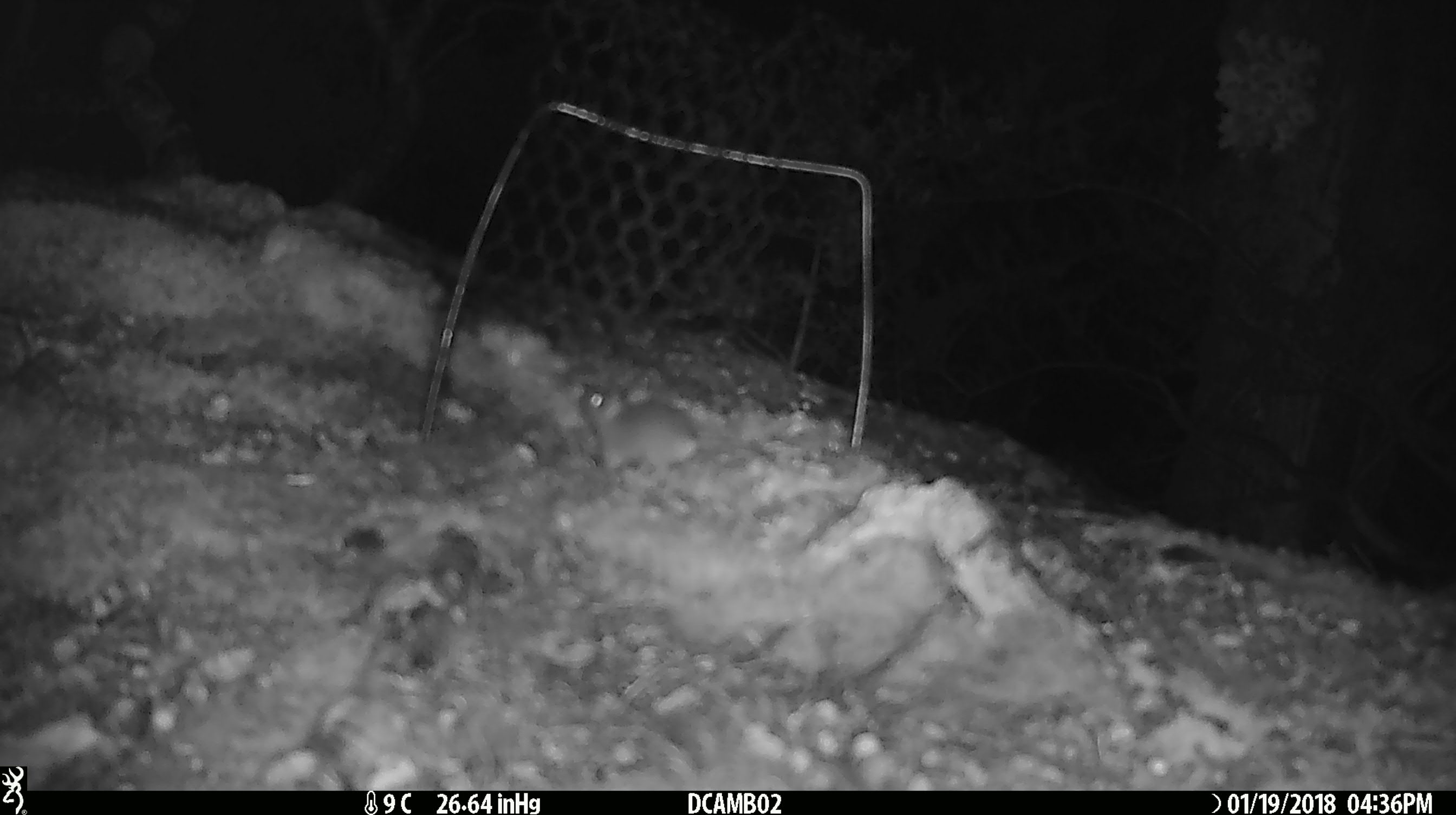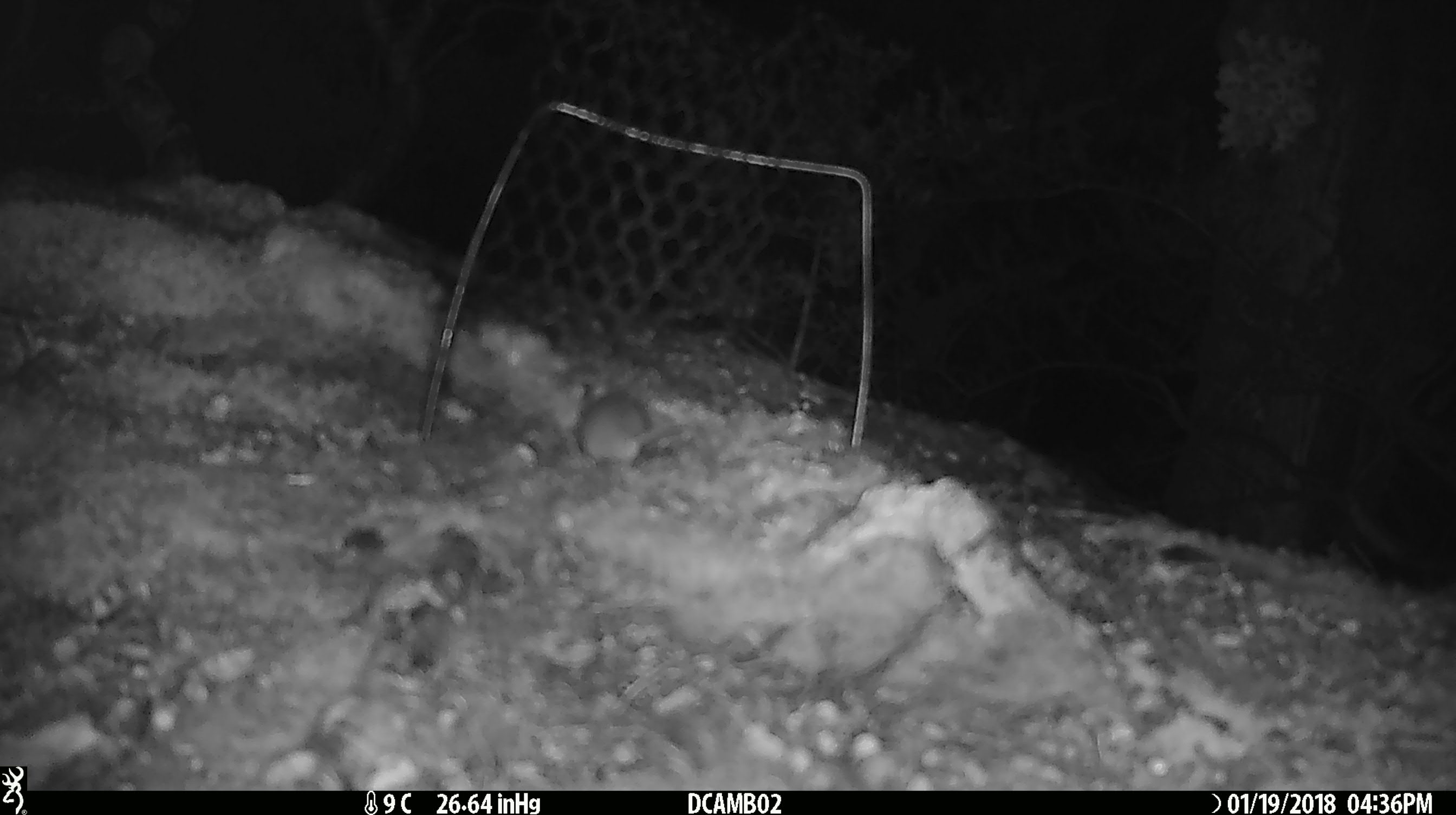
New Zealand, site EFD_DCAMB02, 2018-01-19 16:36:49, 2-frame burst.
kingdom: Animalia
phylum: Chordata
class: Mammalia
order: Rodentia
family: Muridae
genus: Mus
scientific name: Mus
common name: mouse